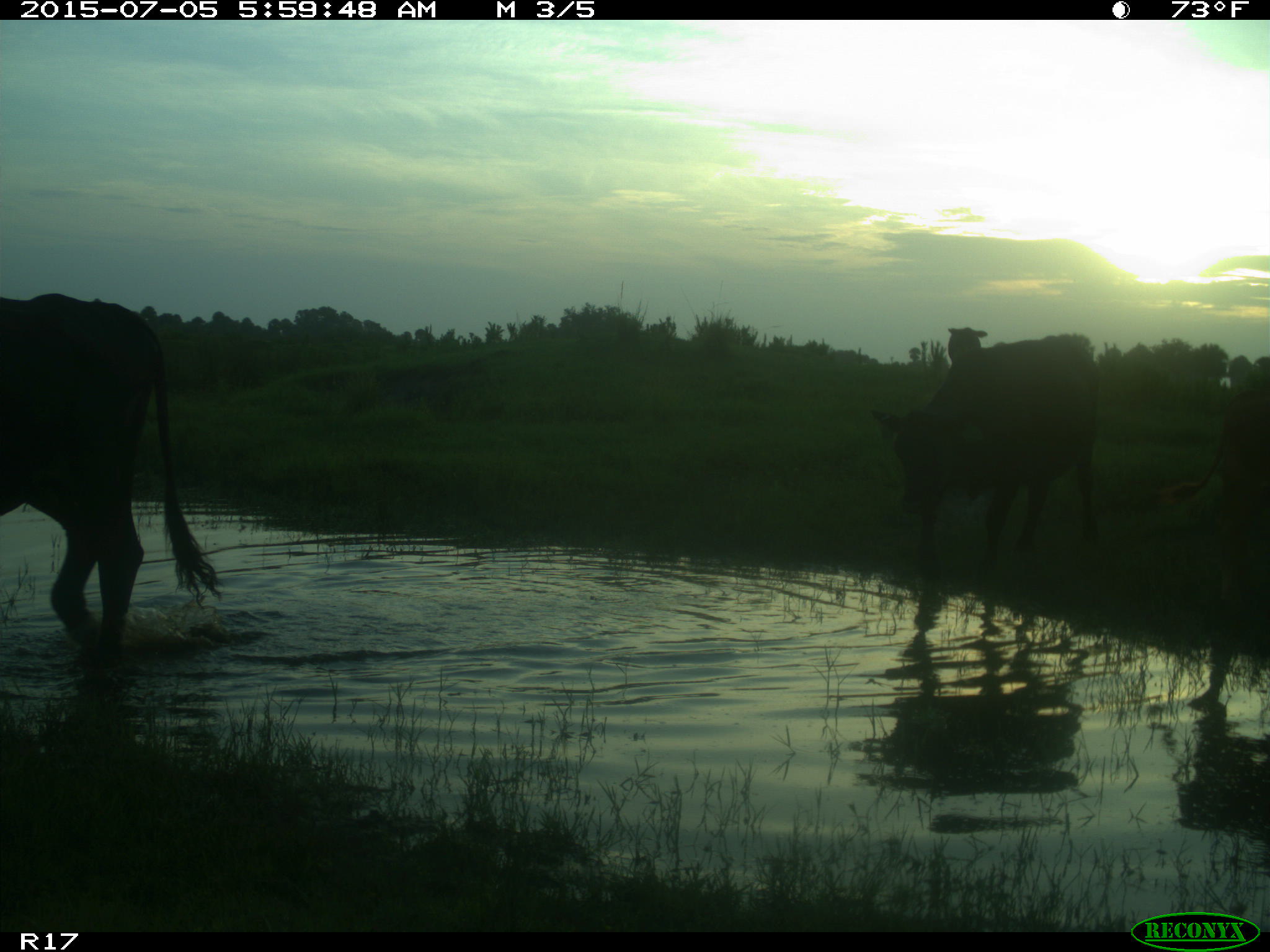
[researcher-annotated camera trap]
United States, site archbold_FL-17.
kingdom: Animalia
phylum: Chordata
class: Mammalia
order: Artiodactyla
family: Bovidae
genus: Bos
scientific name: Bos taurus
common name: domestic cow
Bos taurus (domestic cow).